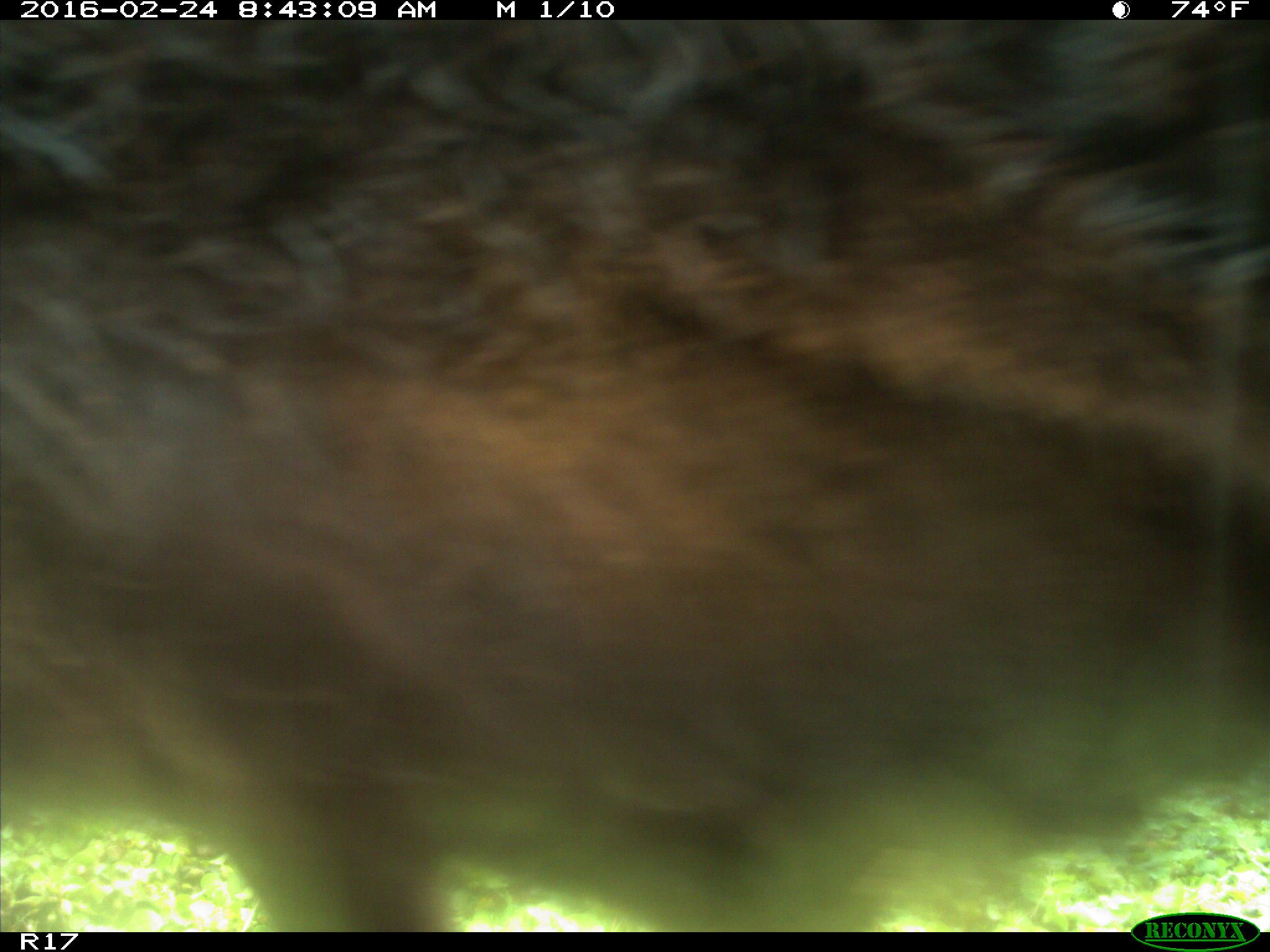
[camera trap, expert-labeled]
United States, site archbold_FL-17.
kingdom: Animalia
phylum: Chordata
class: Mammalia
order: Artiodactyla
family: Bovidae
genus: Bos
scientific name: Bos taurus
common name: domestic cow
Bos taurus (domestic cow).